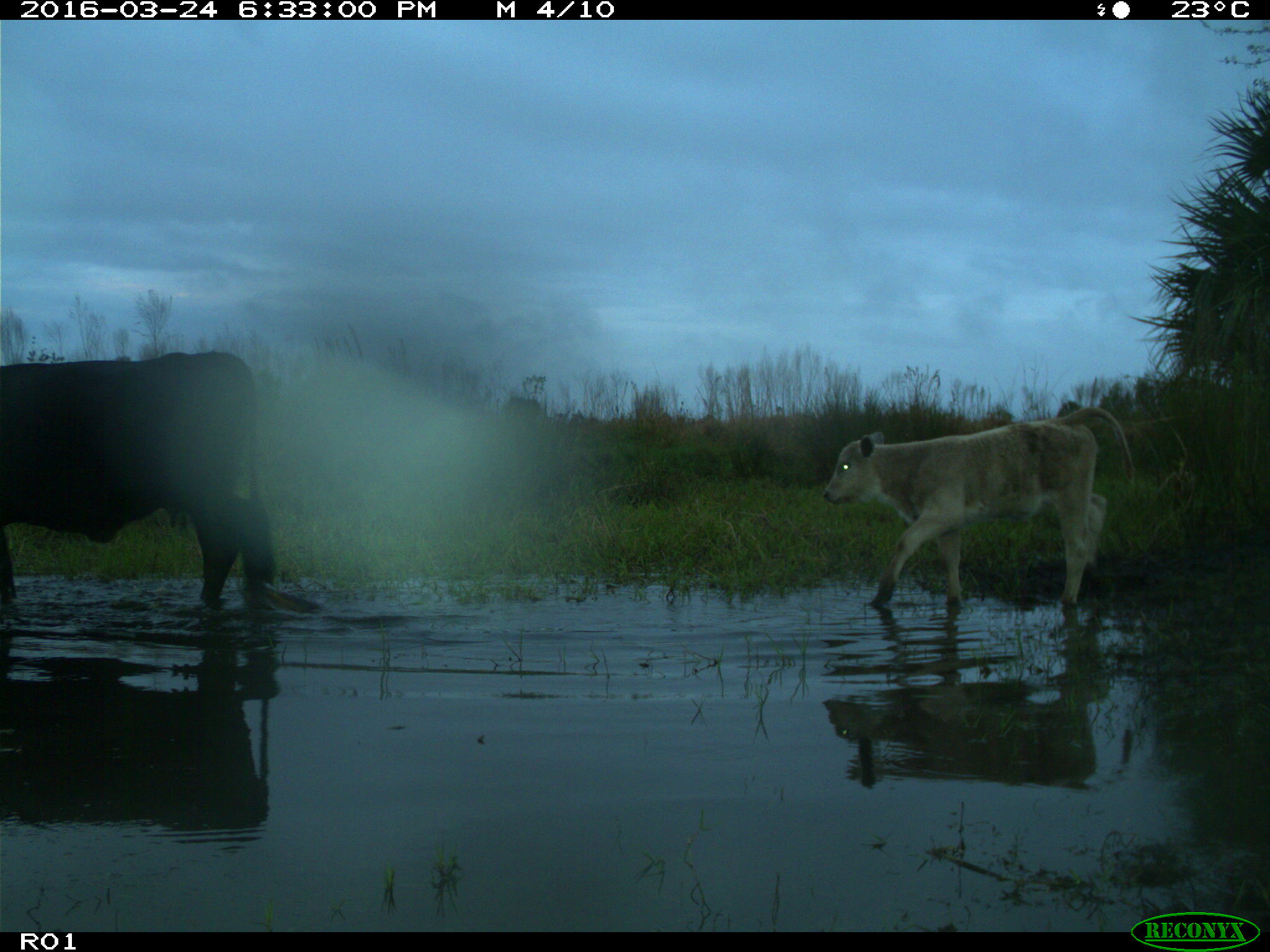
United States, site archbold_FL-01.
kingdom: Animalia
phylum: Chordata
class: Mammalia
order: Artiodactyla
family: Bovidae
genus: Bos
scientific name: Bos taurus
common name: domestic cow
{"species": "Bos taurus (domestic cow)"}